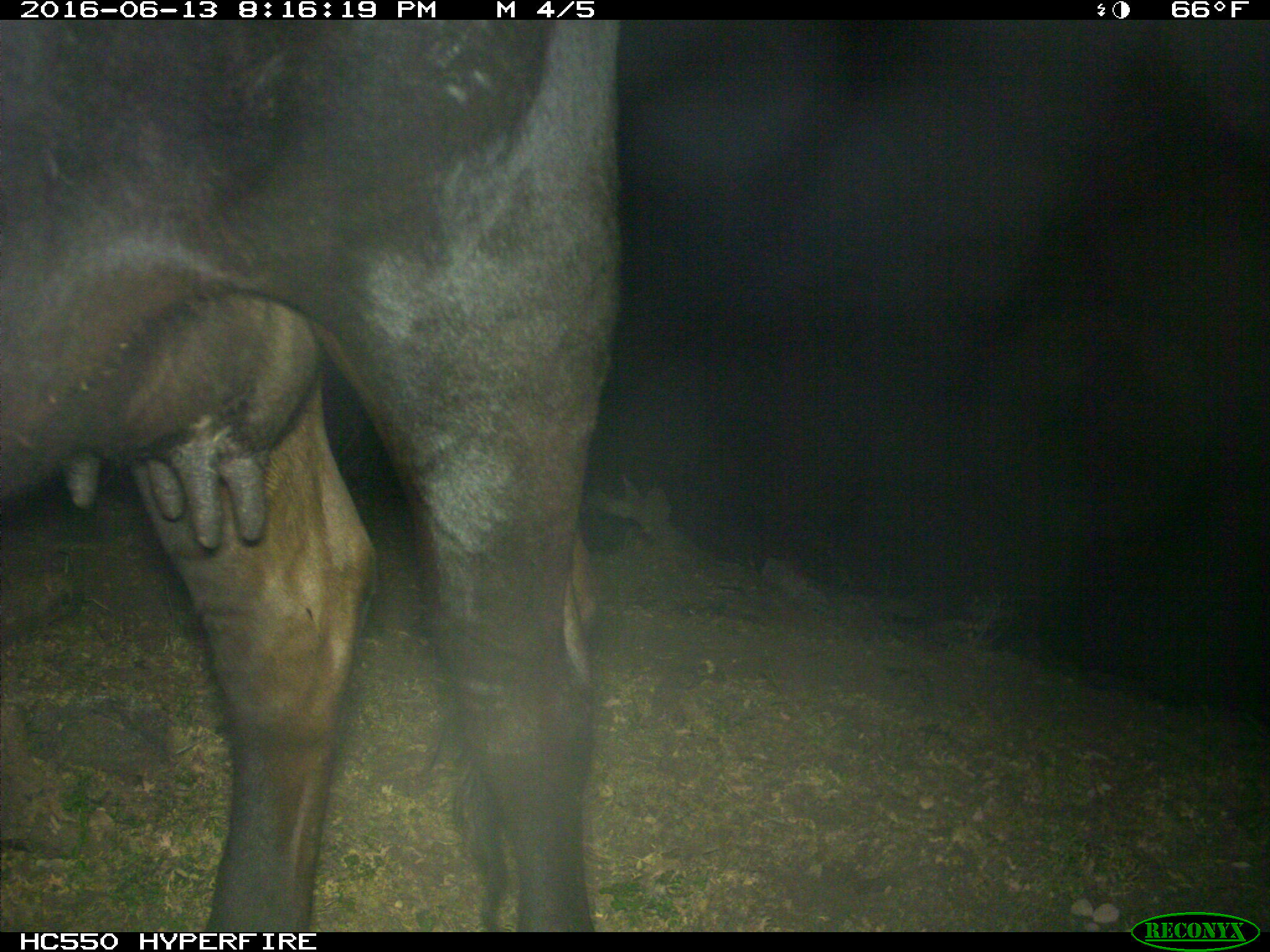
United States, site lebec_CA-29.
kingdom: Animalia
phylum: Chordata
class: Mammalia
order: Artiodactyla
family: Bovidae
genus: Bos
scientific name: Bos taurus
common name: domestic cow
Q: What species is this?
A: Bos taurus (domestic cow).